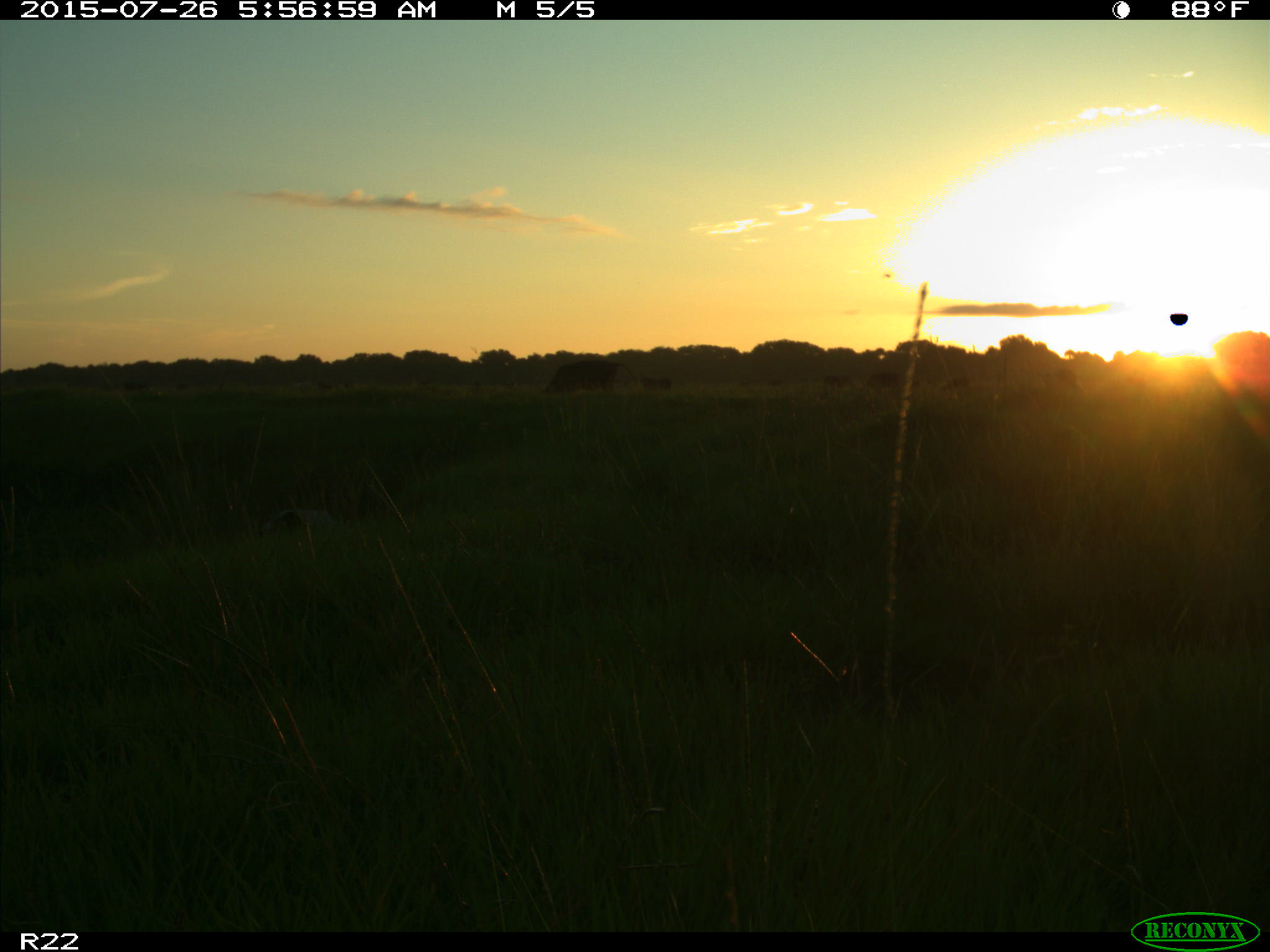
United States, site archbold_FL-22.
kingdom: Animalia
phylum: Chordata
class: Mammalia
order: Artiodactyla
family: Suidae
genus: Sus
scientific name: Sus scrofa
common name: wild boar